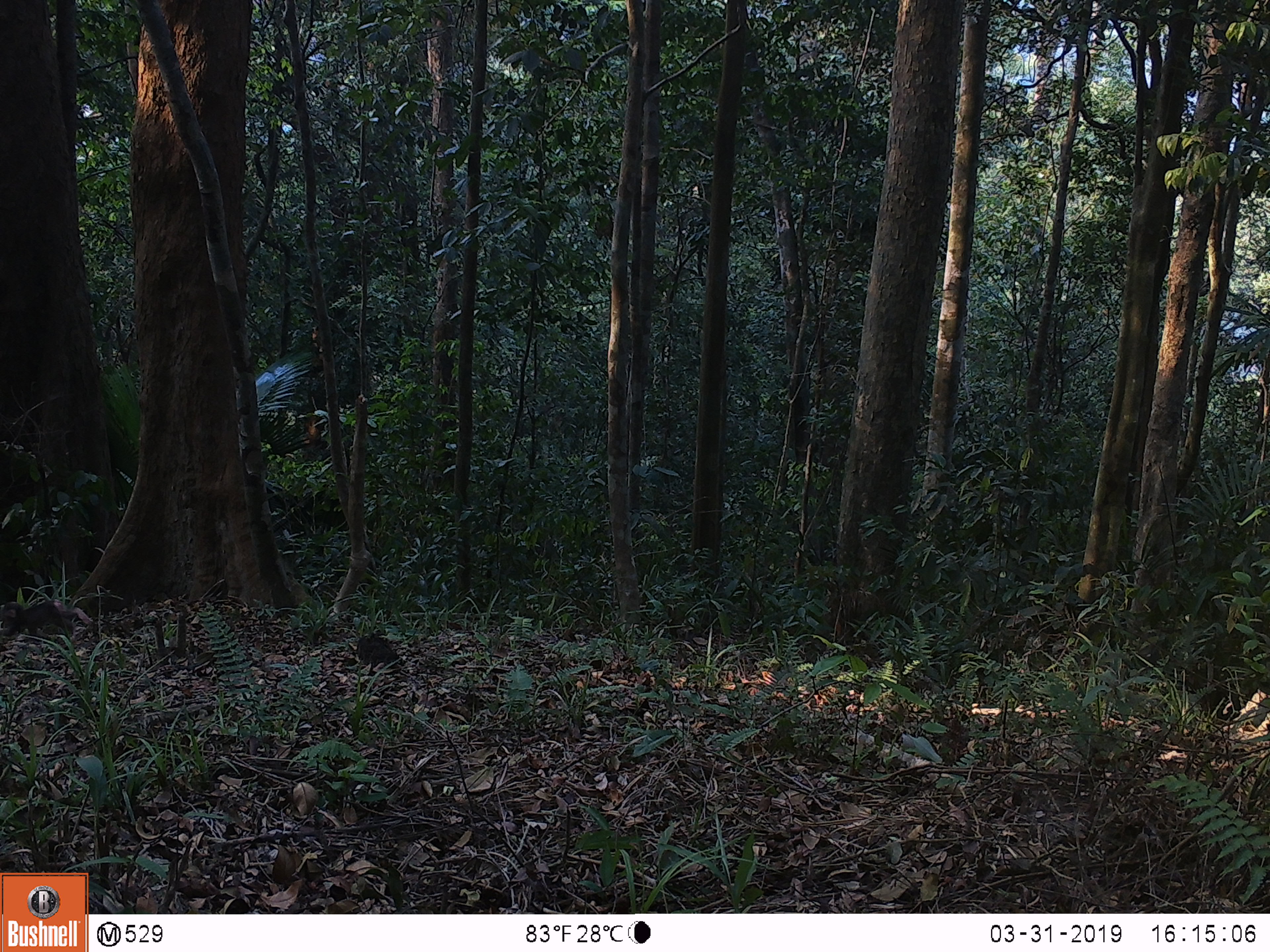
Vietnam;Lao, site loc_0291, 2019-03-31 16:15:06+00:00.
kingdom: Animalia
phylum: Chordata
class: Mammalia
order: Primates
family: Cercopithecidae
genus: Macaca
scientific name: Macaca arctoides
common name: stump-tailed macaque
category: stump tailed macaque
Stump tailed macaque (stump-tailed macaque) (Macaca arctoides). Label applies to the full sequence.